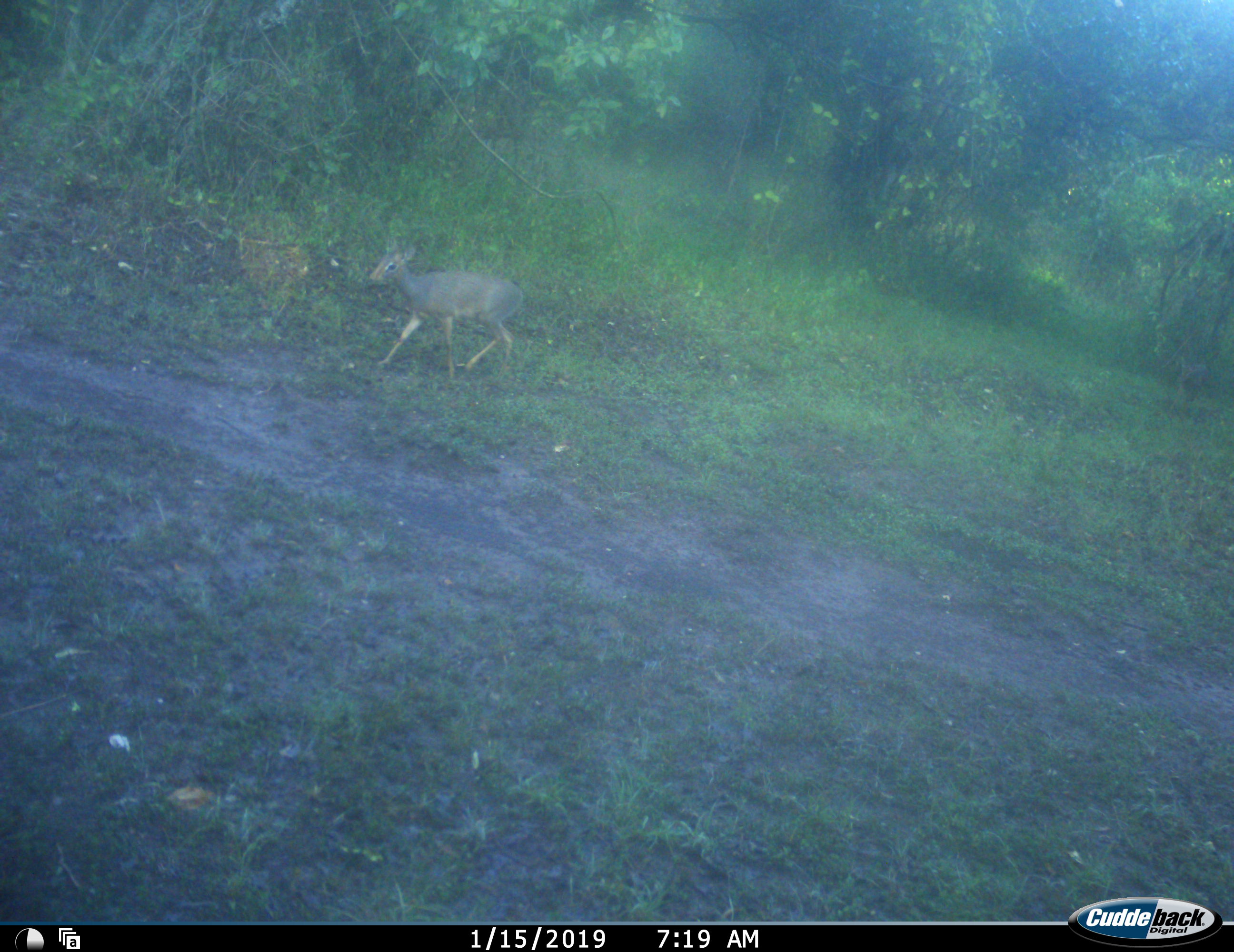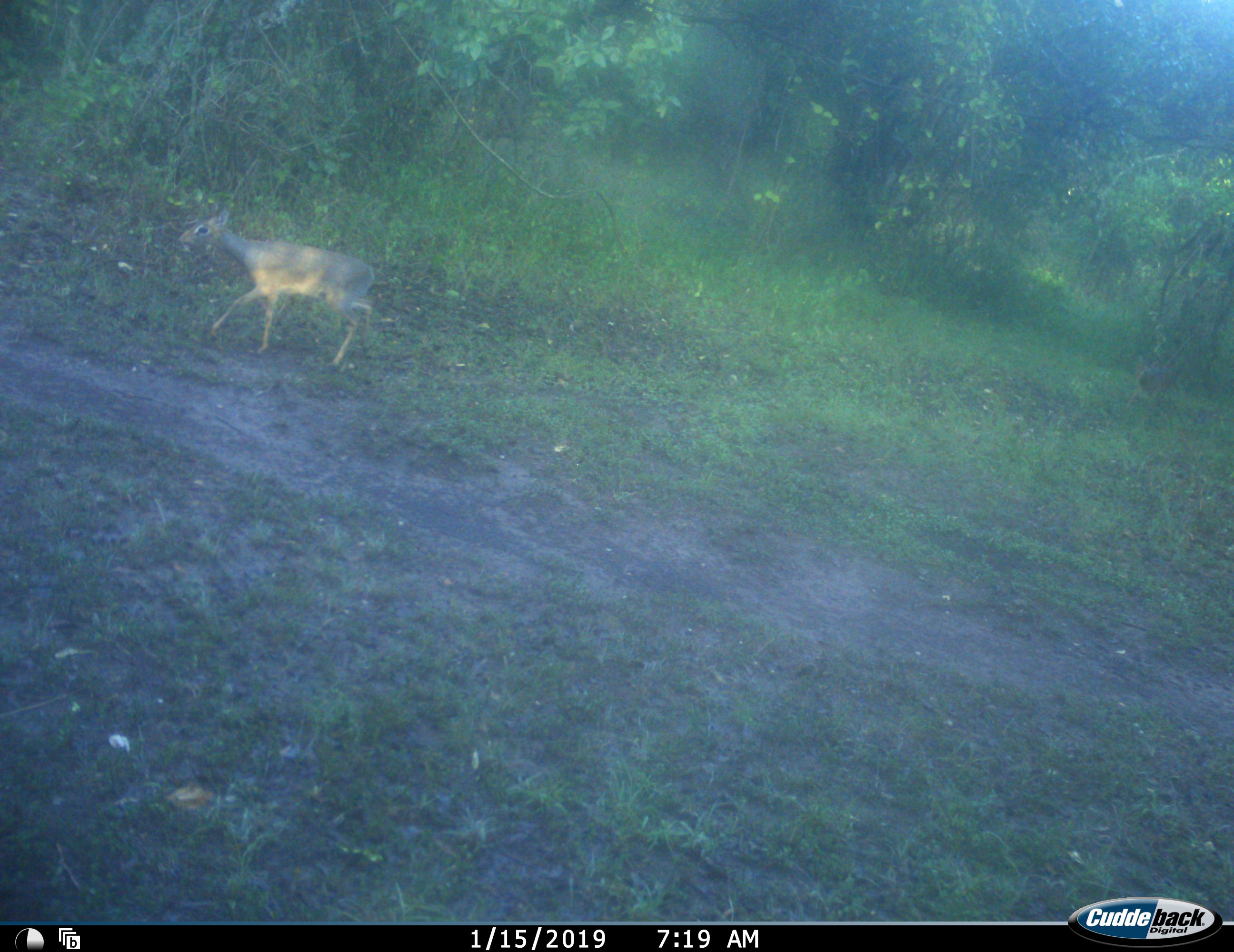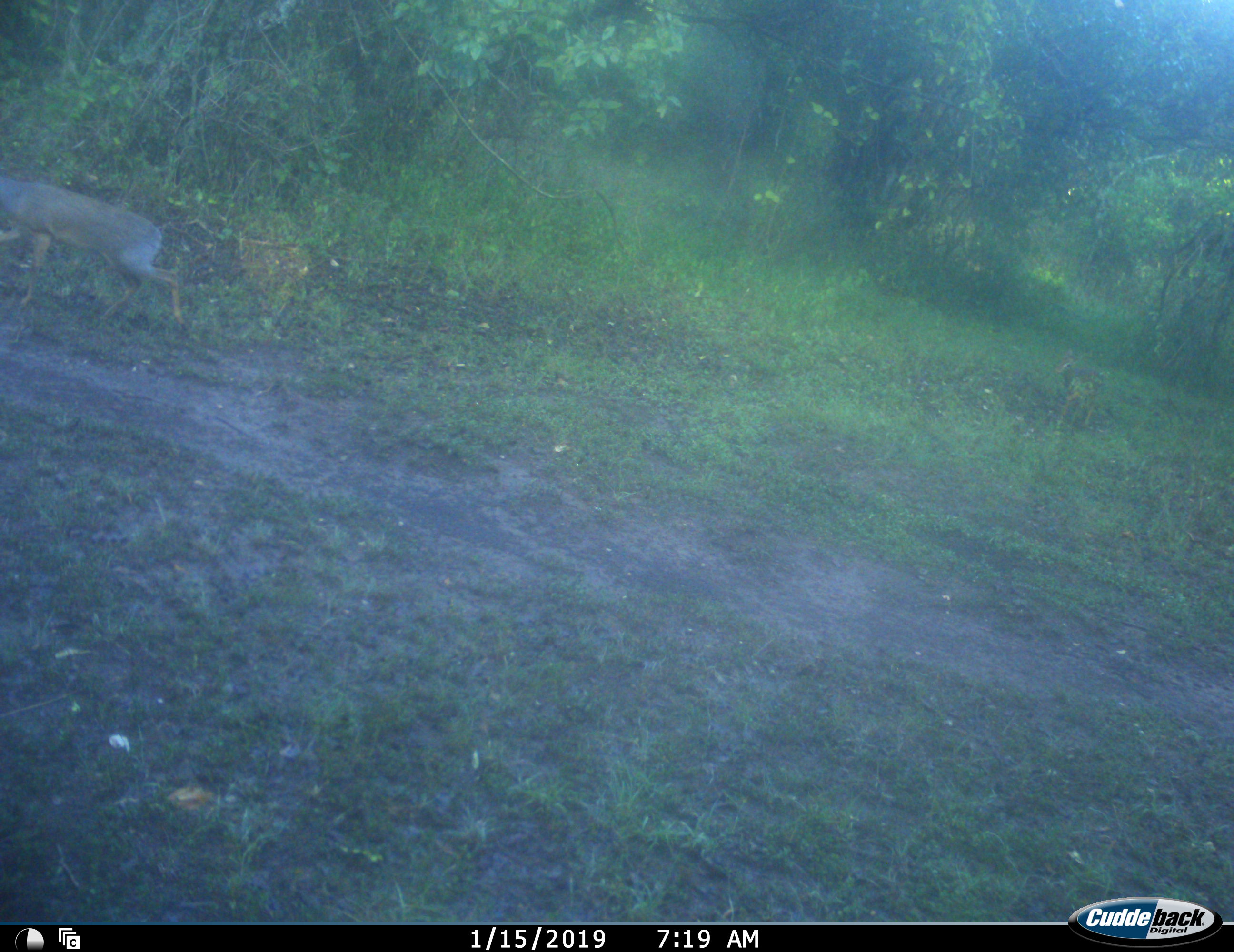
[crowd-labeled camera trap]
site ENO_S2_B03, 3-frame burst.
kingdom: Animalia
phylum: Chordata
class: Mammalia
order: Artiodactyla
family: Bovidae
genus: Madoqua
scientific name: Madoqua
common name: dik-dik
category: dikdik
Dikdik (dik-dik) (Madoqua), count 1. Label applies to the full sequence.